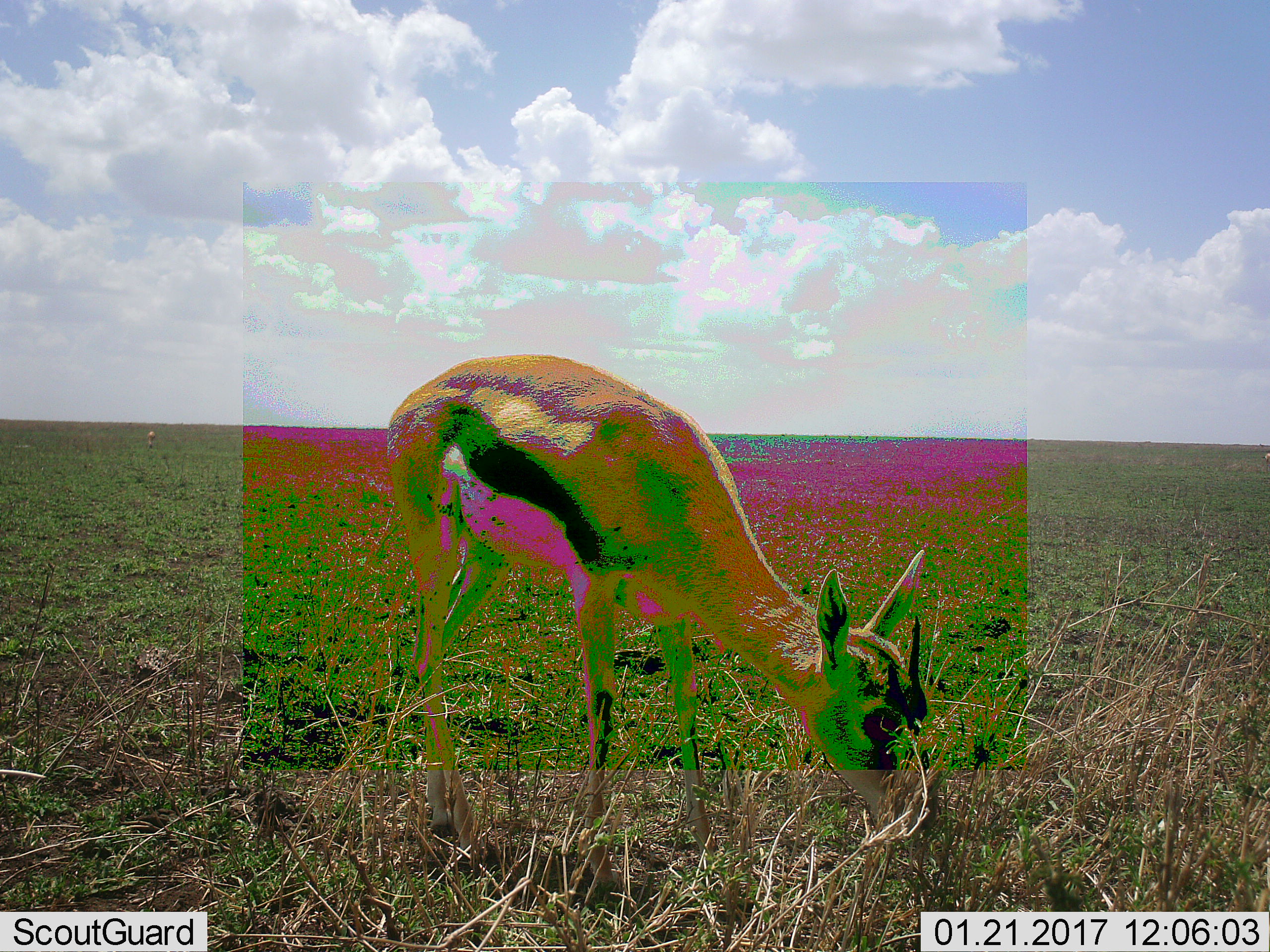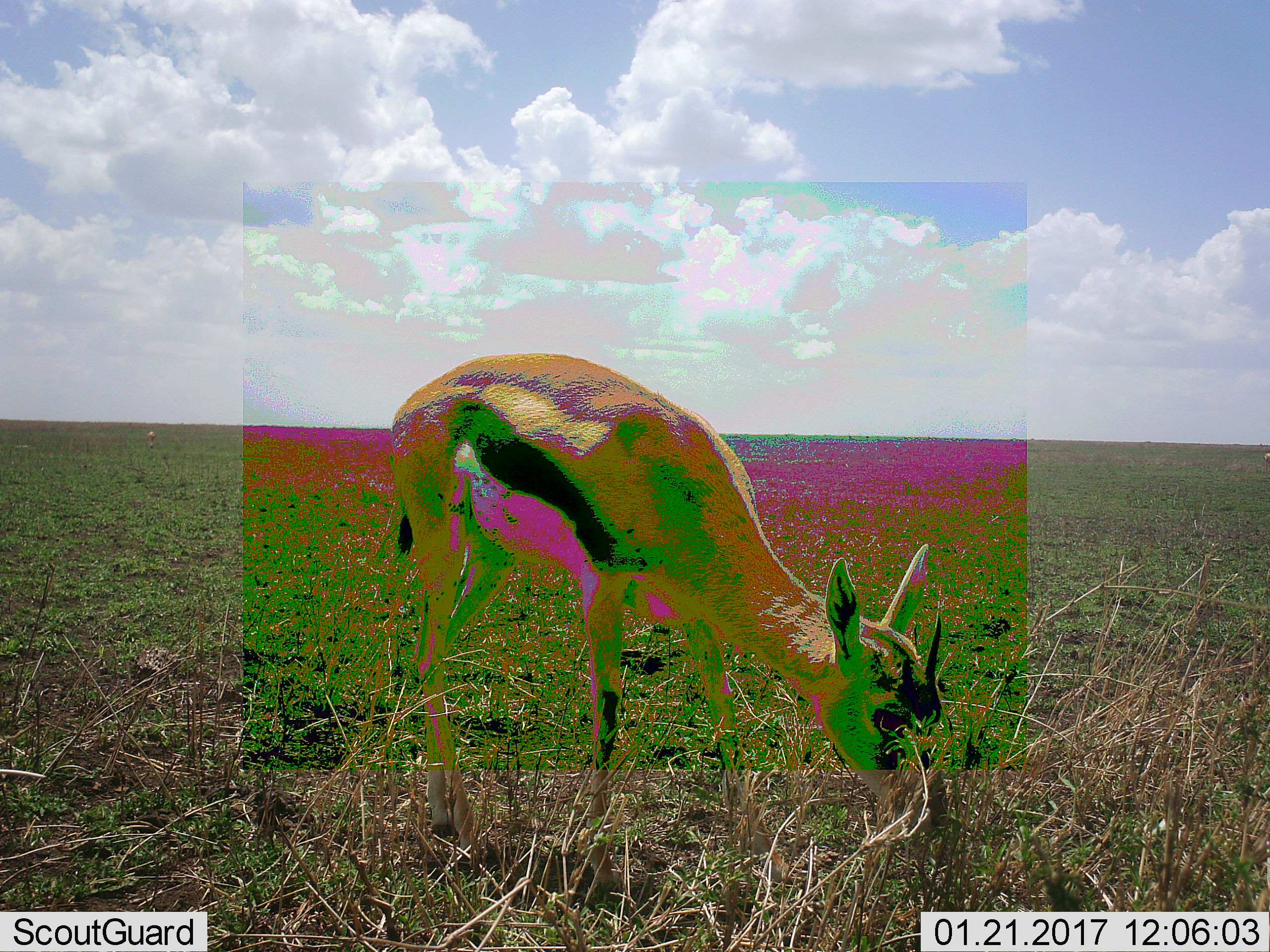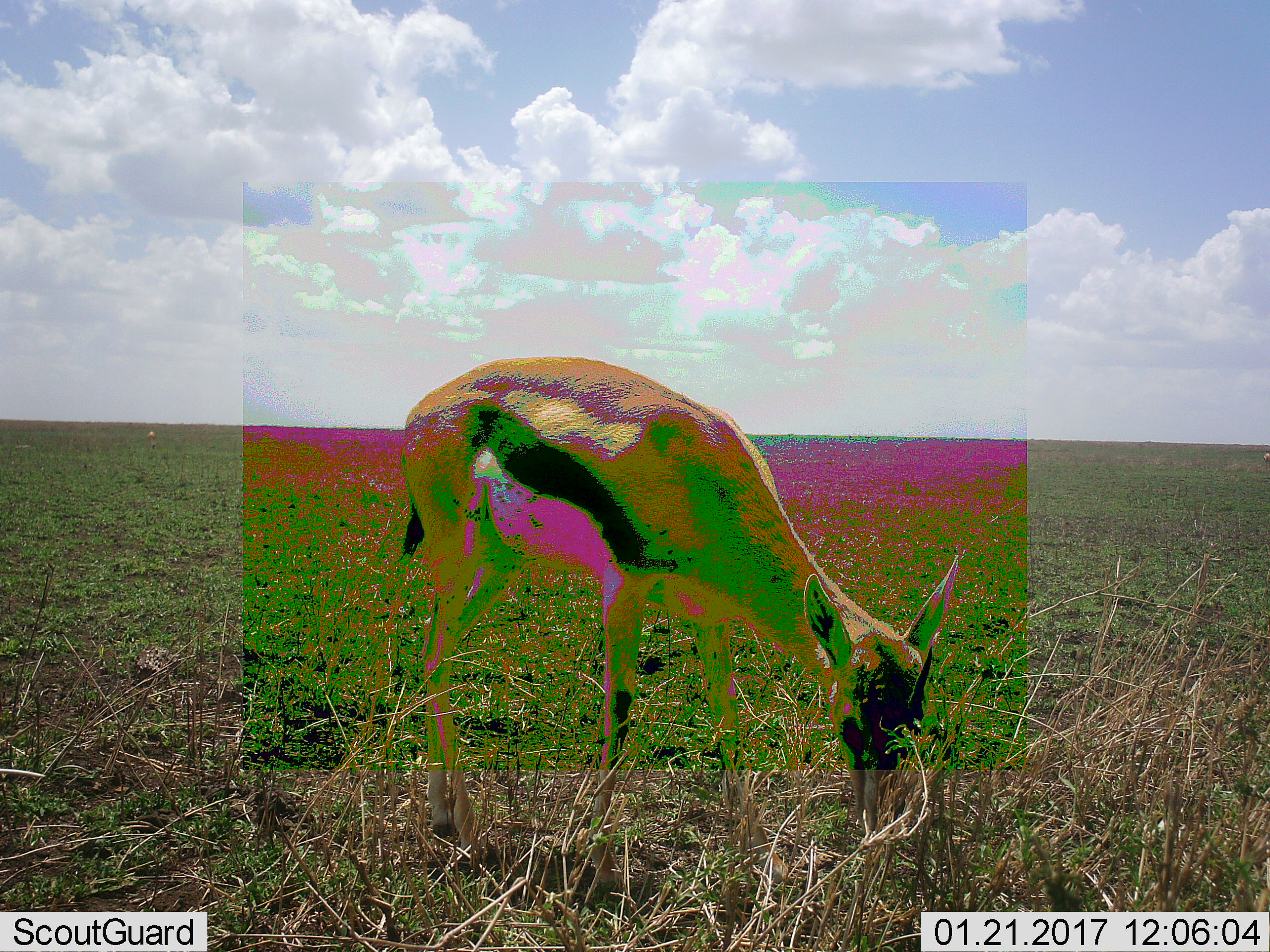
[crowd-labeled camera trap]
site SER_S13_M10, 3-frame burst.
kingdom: Animalia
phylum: Chordata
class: Mammalia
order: Artiodactyla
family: Bovidae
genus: Eudorcas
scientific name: Eudorcas thomsonii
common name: thomson's gazelle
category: gazellethomsons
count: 1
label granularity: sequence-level